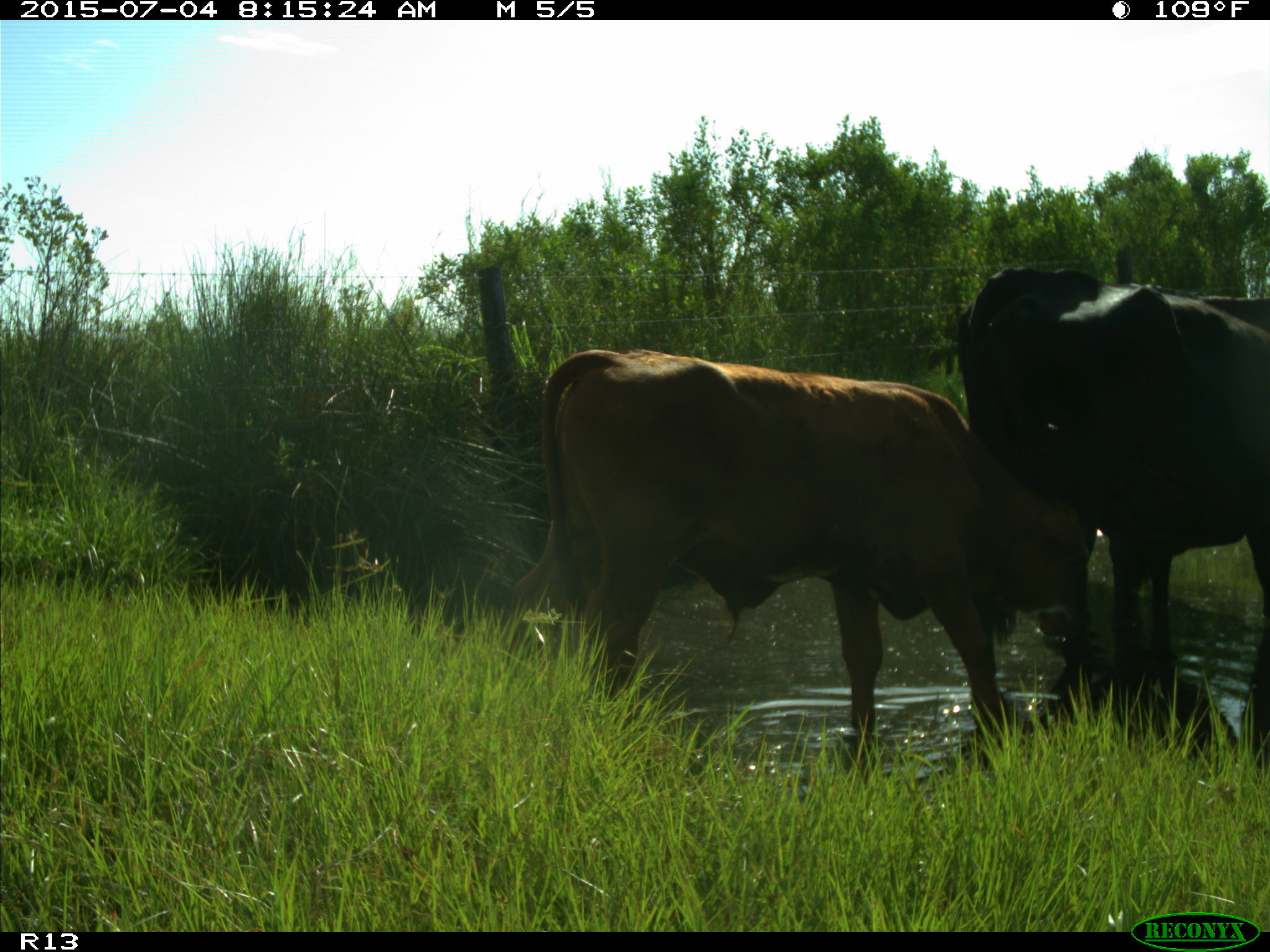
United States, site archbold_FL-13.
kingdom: Animalia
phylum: Chordata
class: Mammalia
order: Artiodactyla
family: Bovidae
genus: Bos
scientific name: Bos taurus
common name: domestic cow